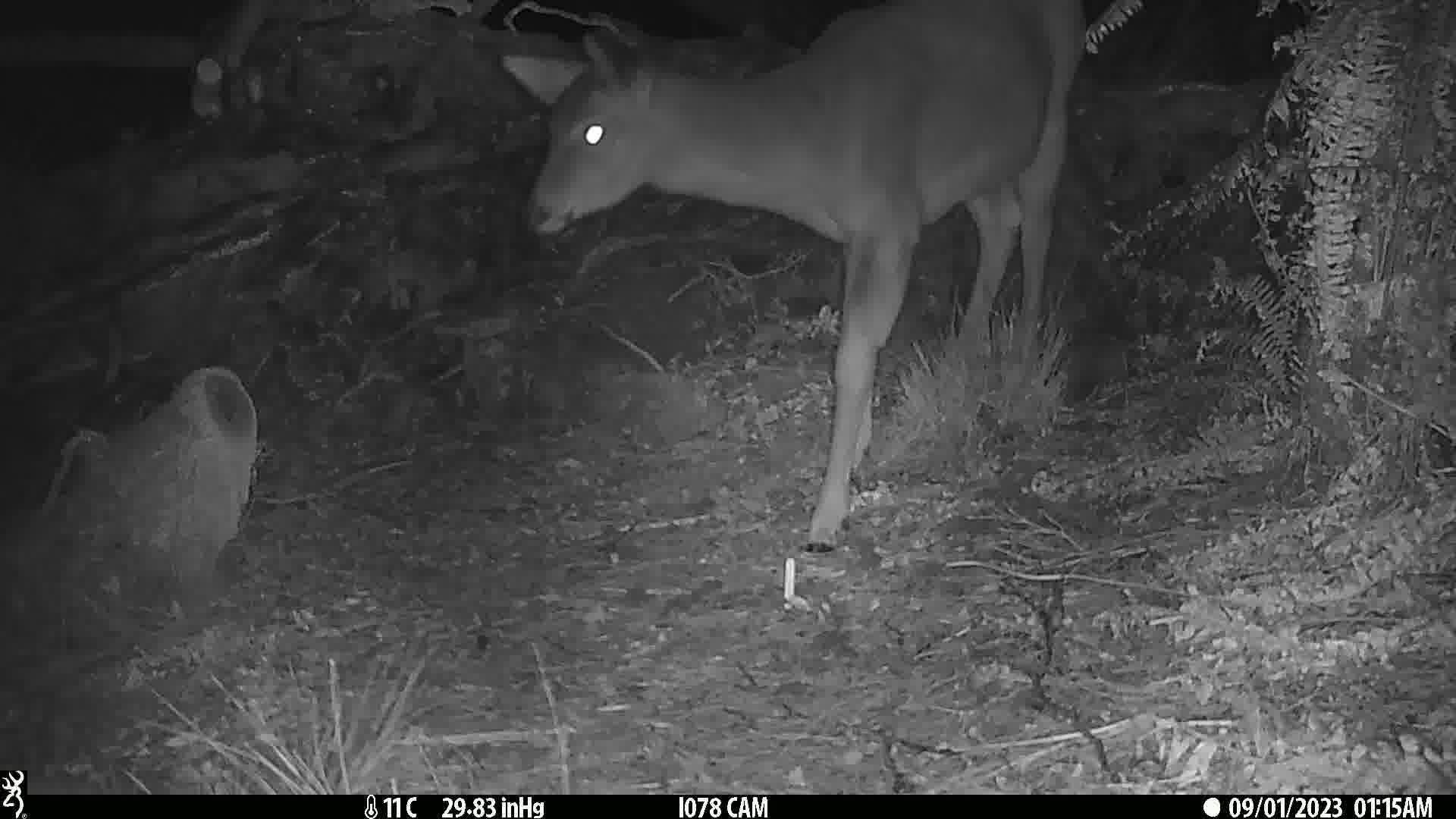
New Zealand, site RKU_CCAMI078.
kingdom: Animalia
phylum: Chordata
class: Mammalia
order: Artiodactyla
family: Cervidae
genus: Odocoileus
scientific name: Odocoileus virginianus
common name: white-tailed deer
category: white tailed deer